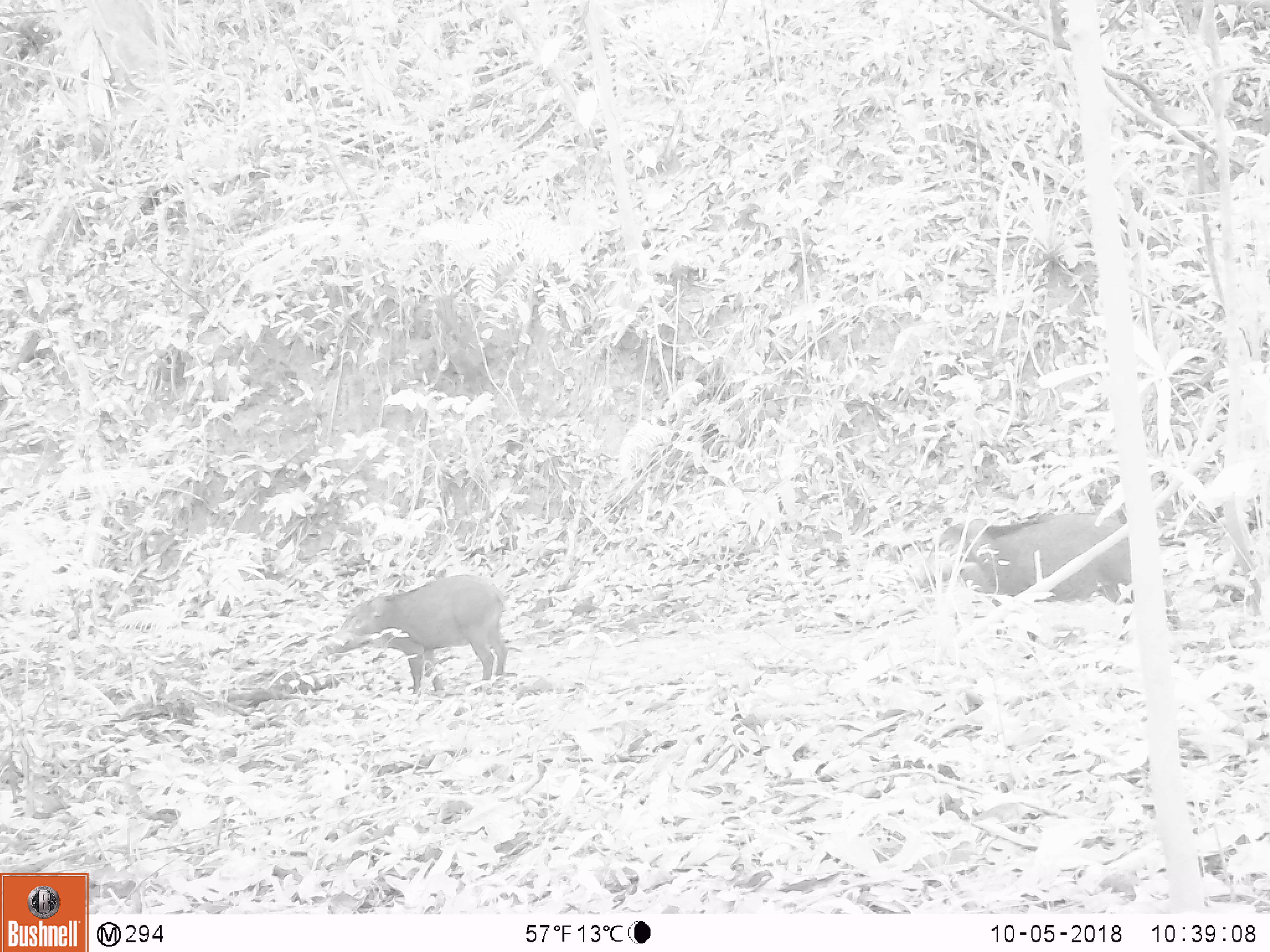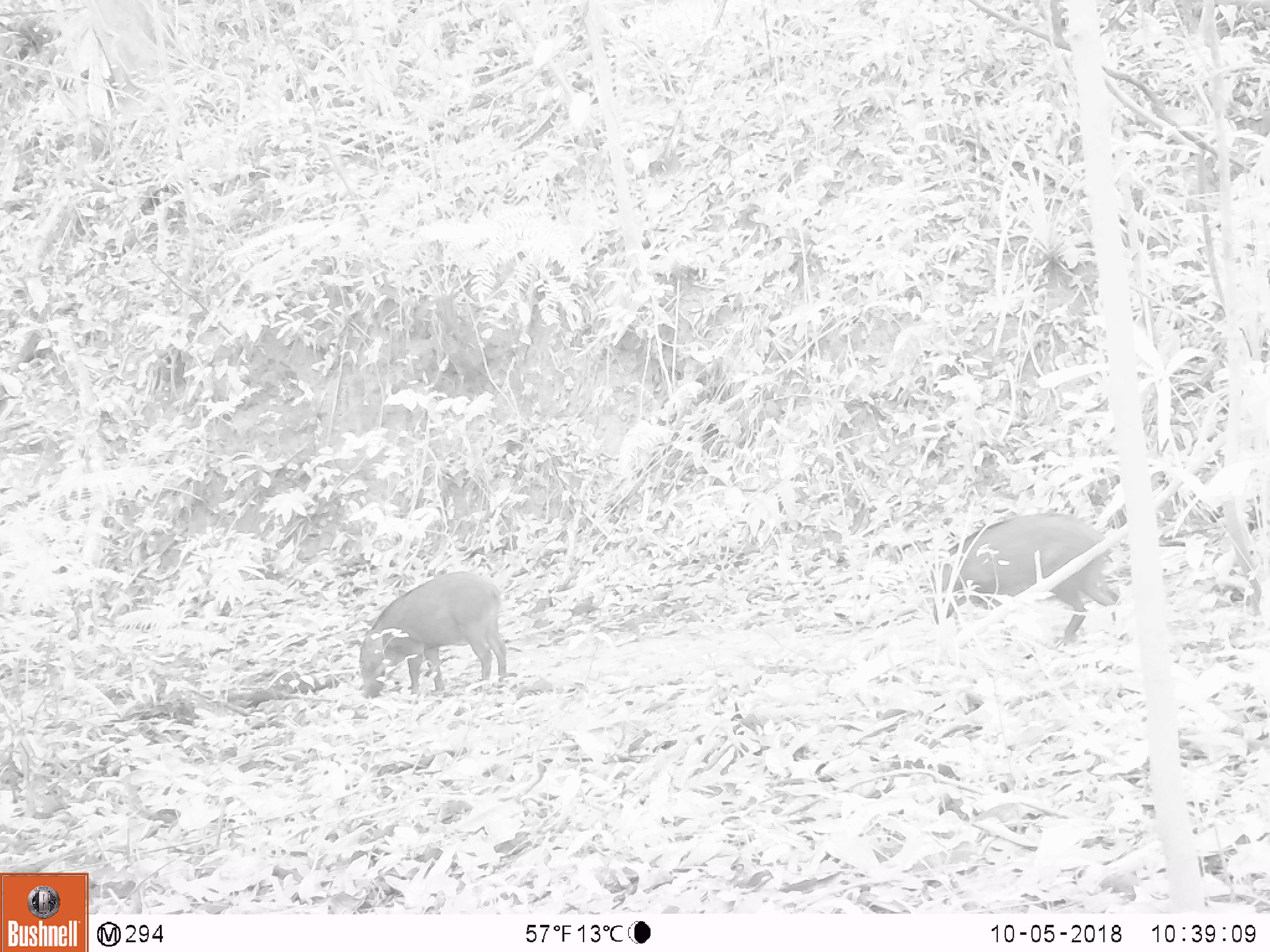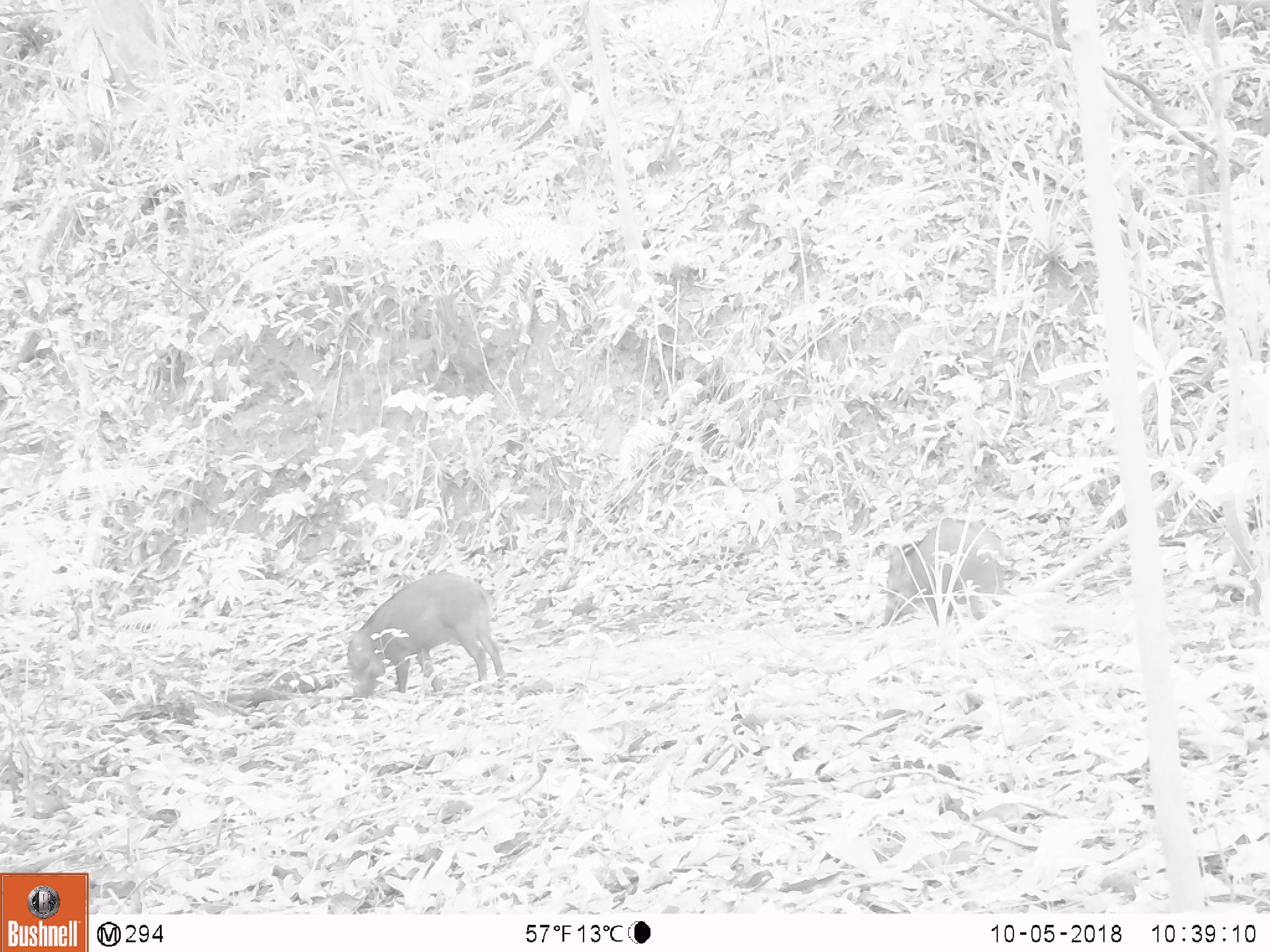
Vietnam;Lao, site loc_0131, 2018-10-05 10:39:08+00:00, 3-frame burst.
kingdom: Animalia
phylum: Chordata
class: Mammalia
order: Artiodactyla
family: Suidae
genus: Sus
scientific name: Sus scrofa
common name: eurasian wild pig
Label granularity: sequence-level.